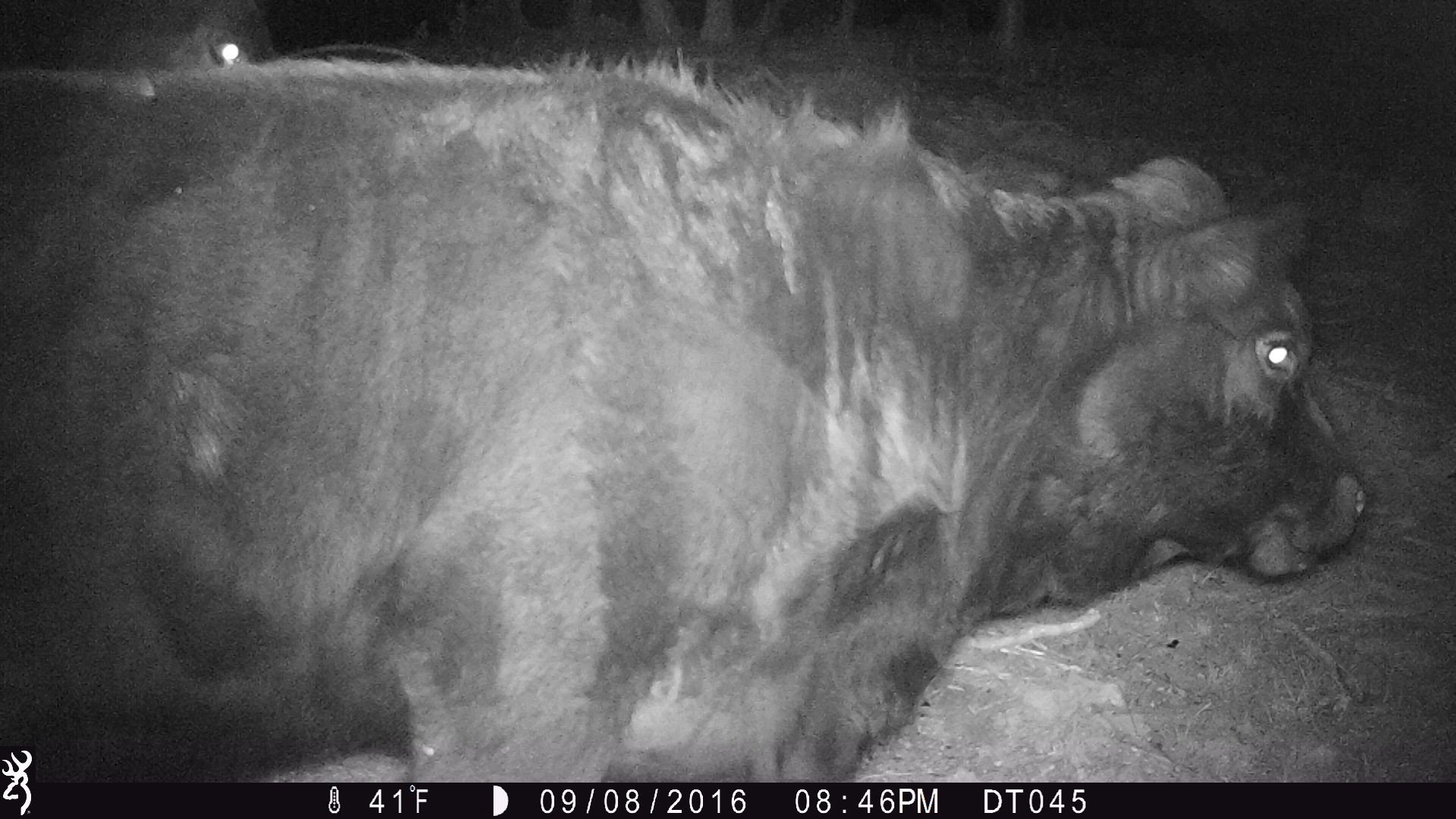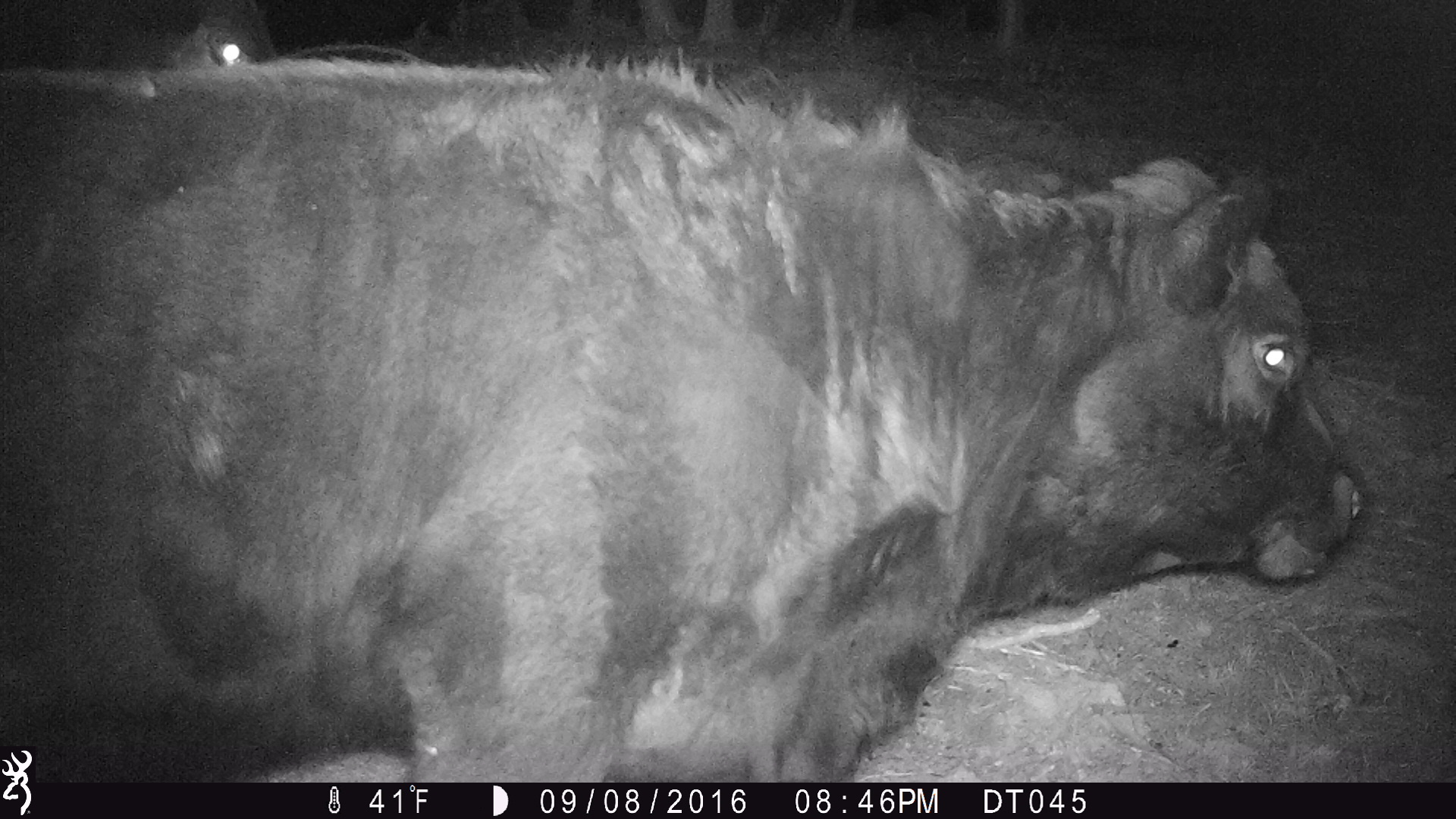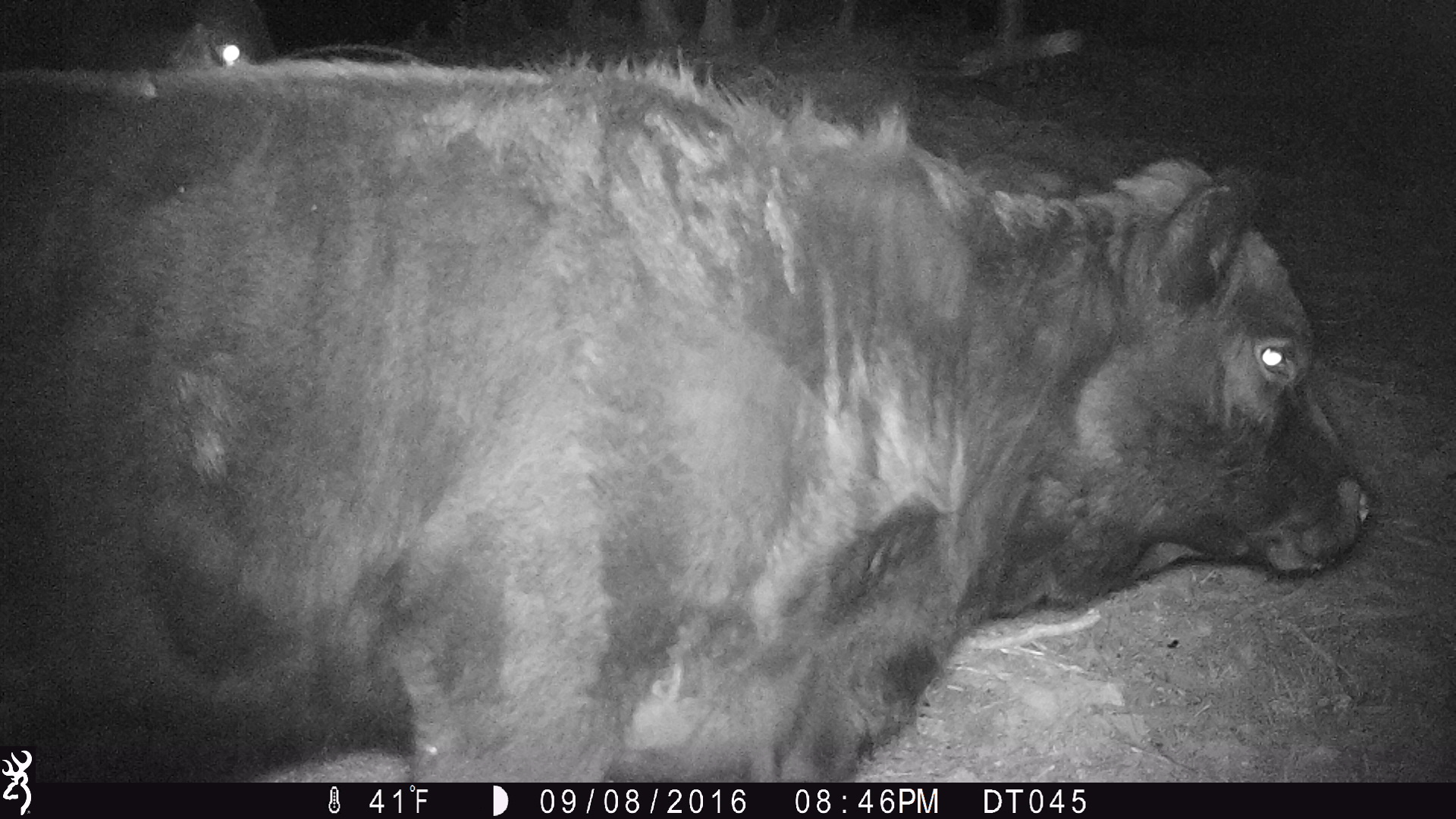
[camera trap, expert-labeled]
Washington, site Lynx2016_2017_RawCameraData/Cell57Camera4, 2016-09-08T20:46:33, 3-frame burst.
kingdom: Animalia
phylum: Chordata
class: Mammalia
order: Artiodactyla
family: Bovidae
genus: Bos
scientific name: Bos taurus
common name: domestic cattle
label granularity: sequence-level